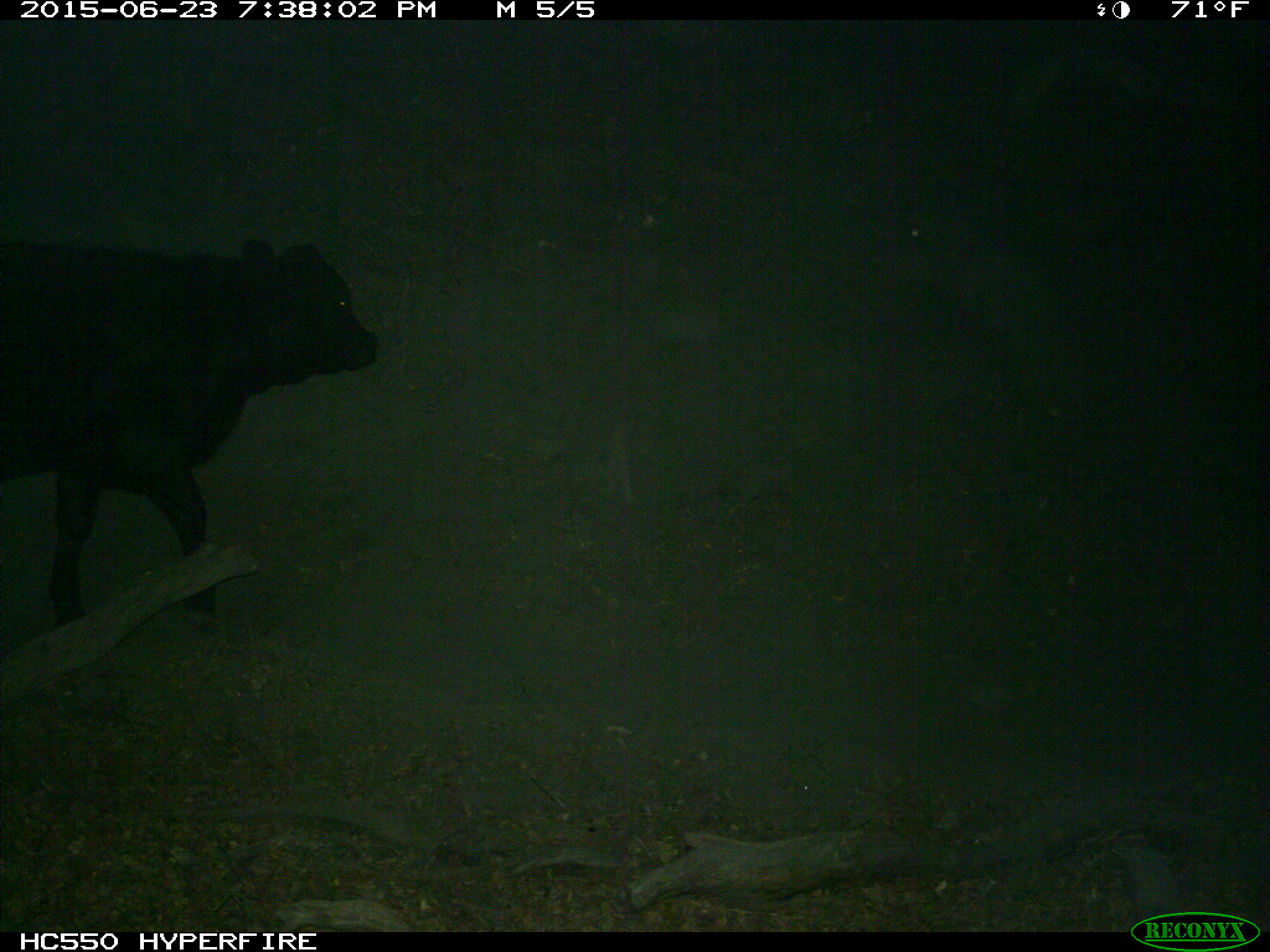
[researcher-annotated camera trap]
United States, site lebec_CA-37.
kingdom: Animalia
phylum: Chordata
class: Mammalia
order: Artiodactyla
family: Bovidae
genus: Bos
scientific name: Bos taurus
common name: domestic cow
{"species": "Bos taurus (domestic cow)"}